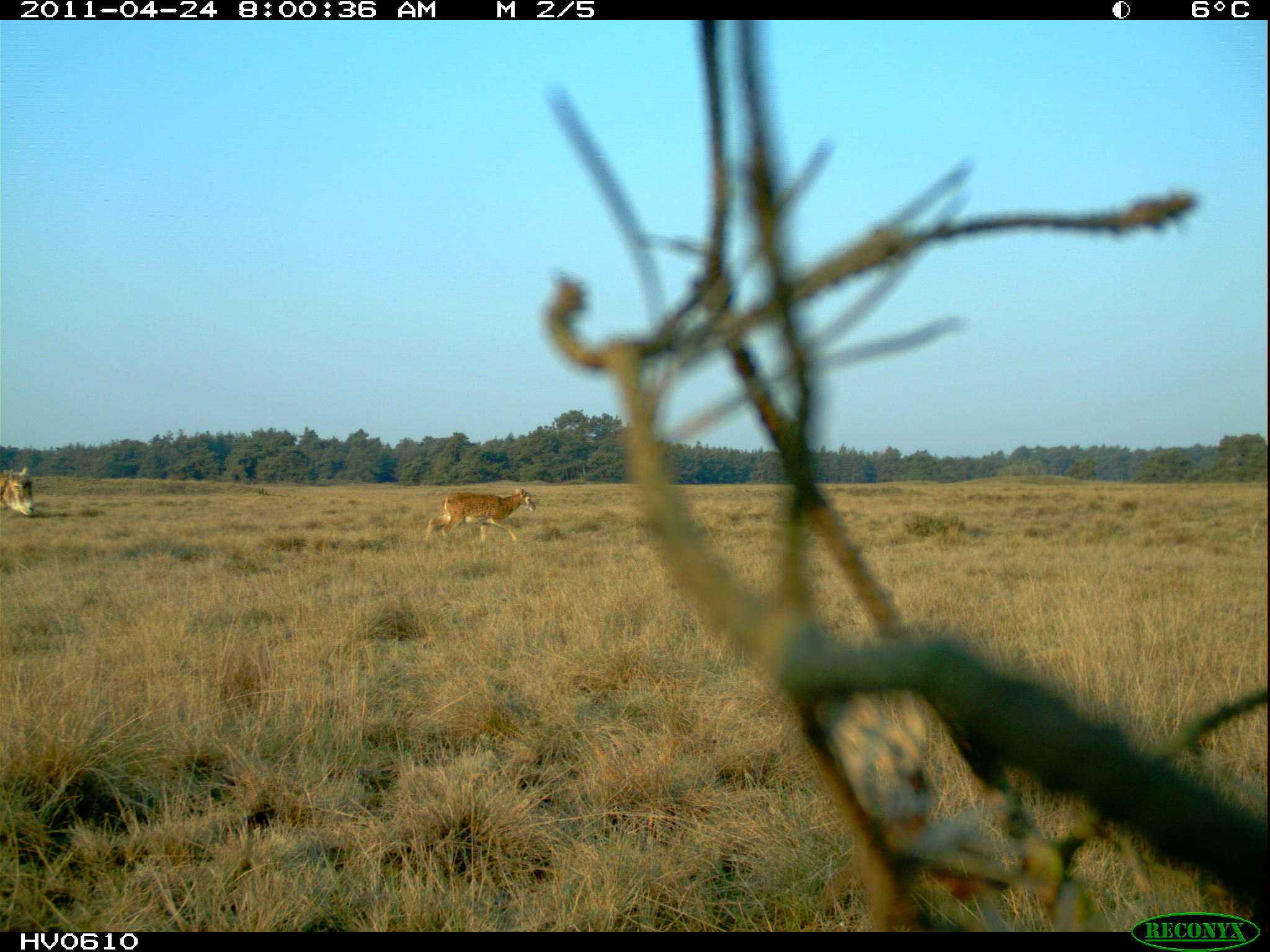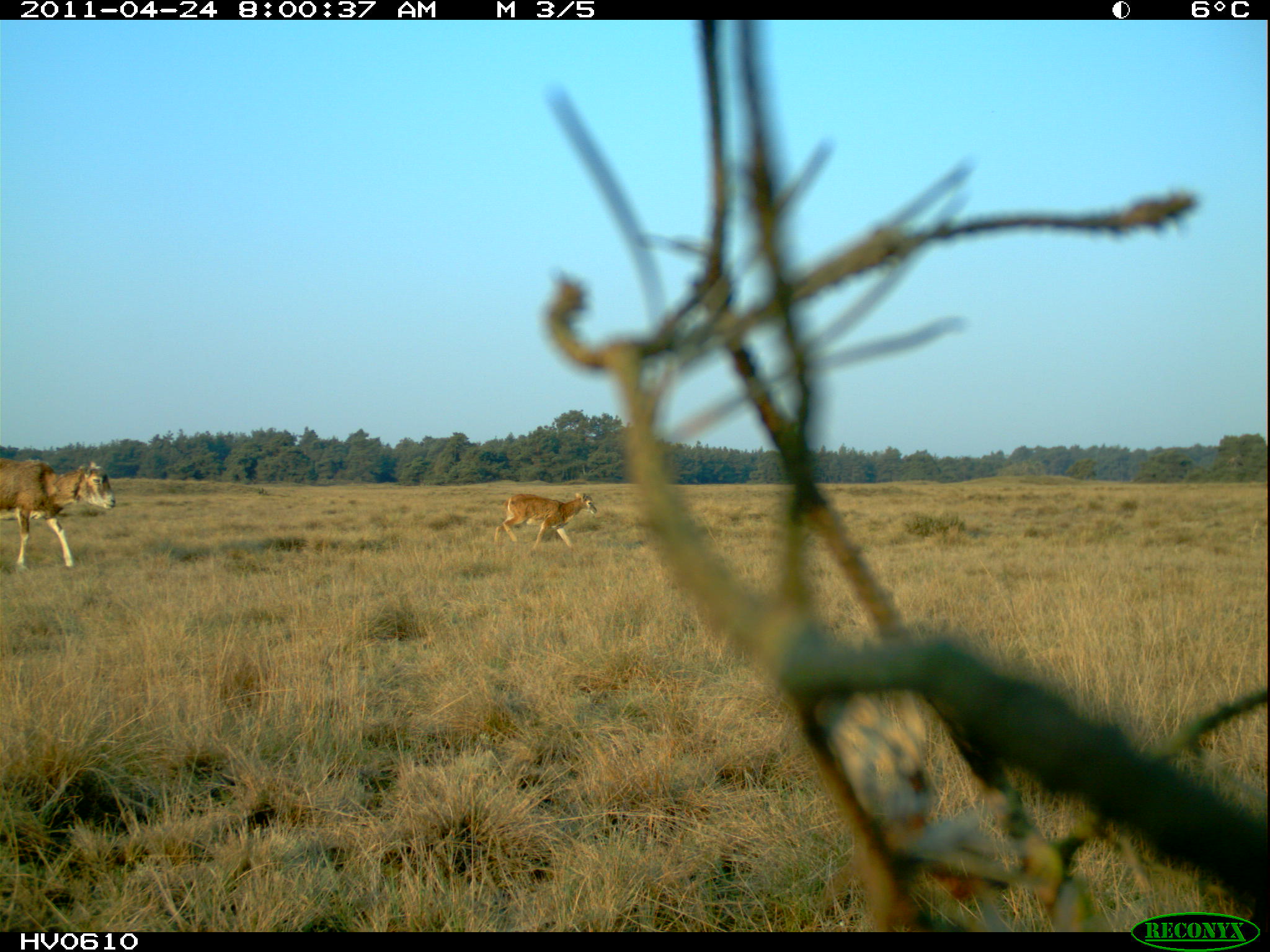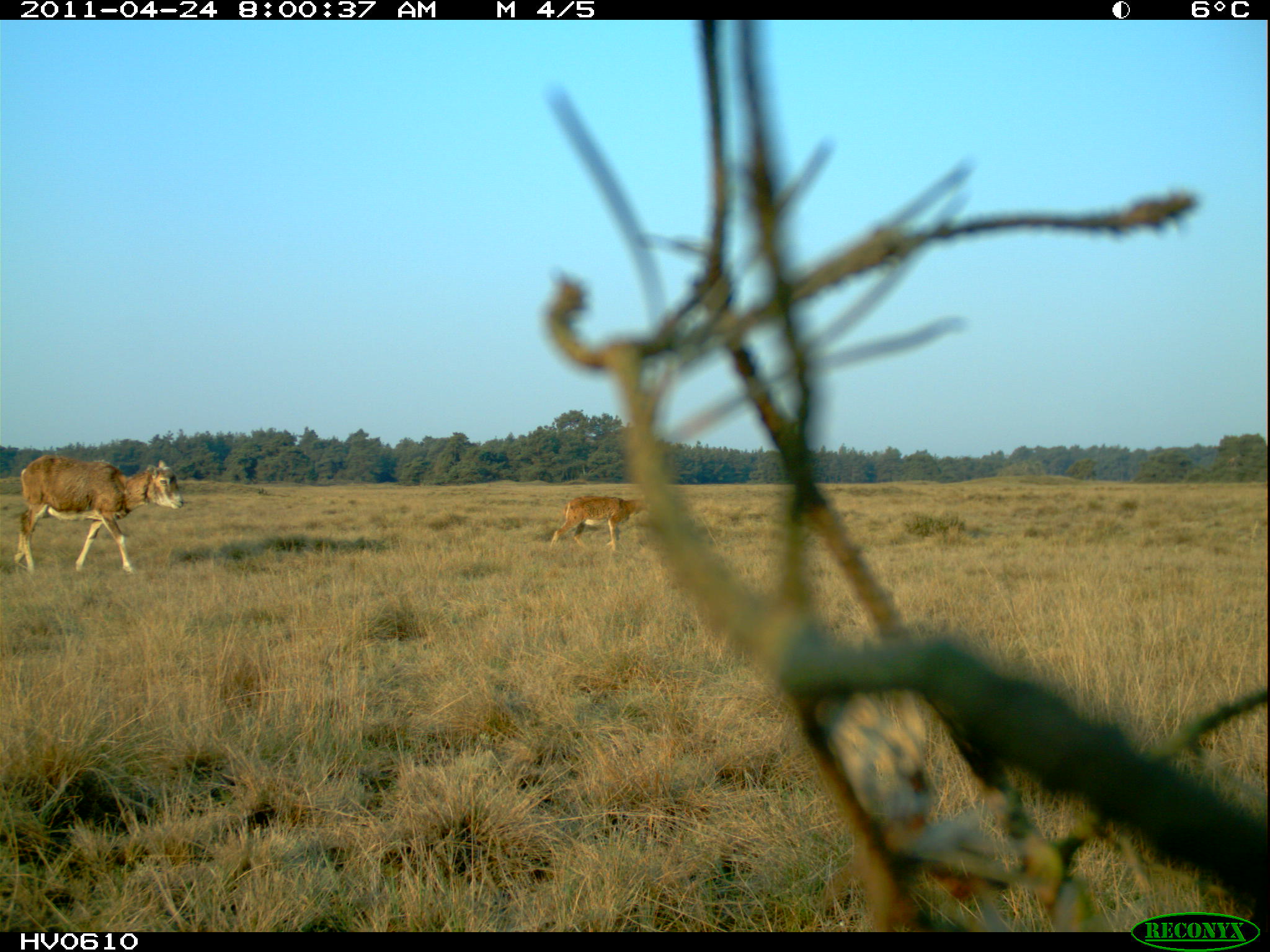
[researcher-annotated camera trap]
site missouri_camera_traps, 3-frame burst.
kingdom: Animalia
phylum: Chordata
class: Mammalia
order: Artiodactyla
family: Bovidae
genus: Ovis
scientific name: Ovis ammon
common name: mouflon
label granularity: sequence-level